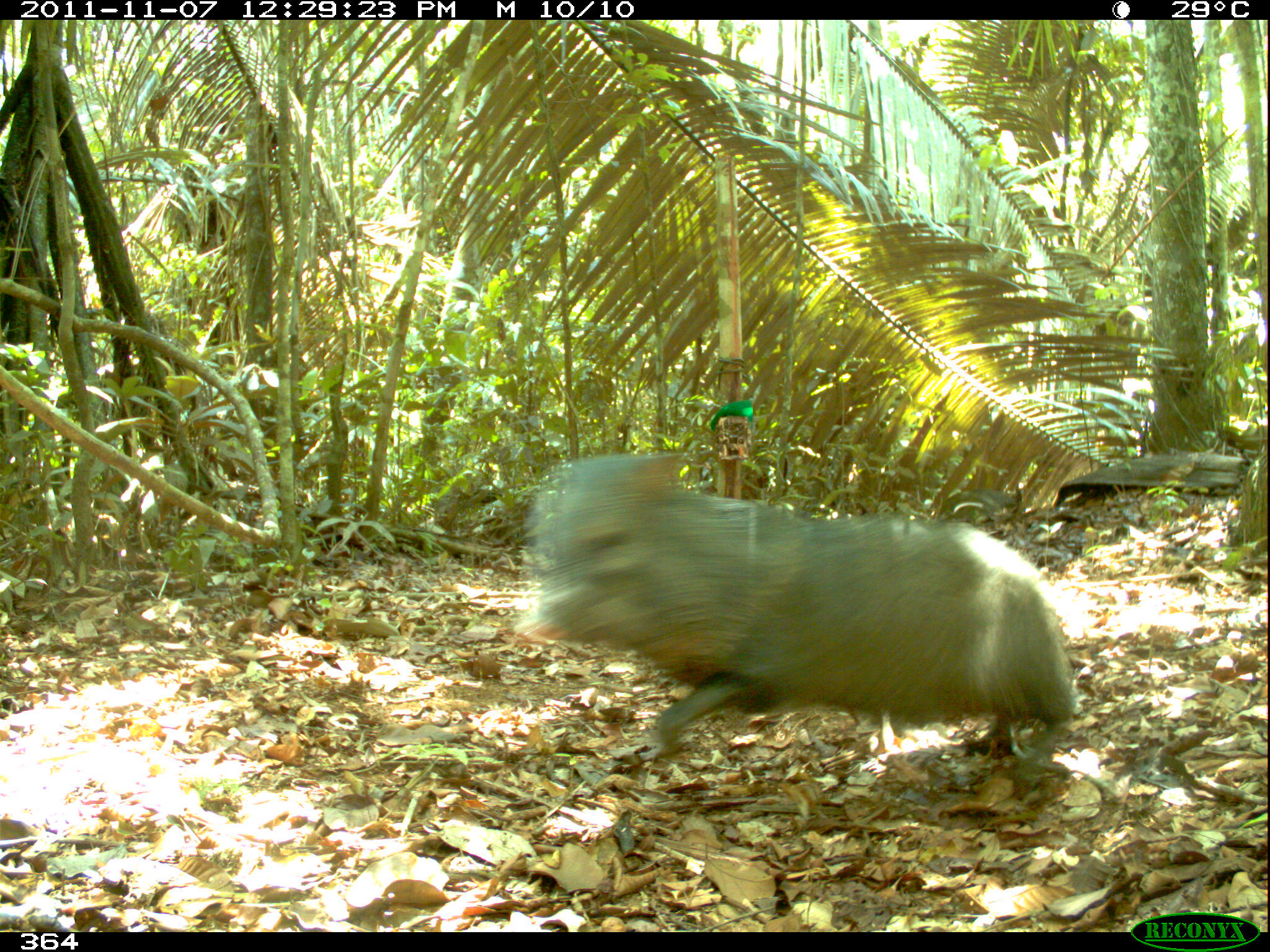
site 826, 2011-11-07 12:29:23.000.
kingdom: Animalia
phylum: Chordata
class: Mammalia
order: Artiodactyla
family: Tayassuidae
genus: Pecari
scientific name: Pecari tajacu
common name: collared peccary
Pecari tajacu (collared peccary).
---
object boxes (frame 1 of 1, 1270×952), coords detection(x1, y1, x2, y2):
pecari tajacu: detection(512, 449, 1079, 769)